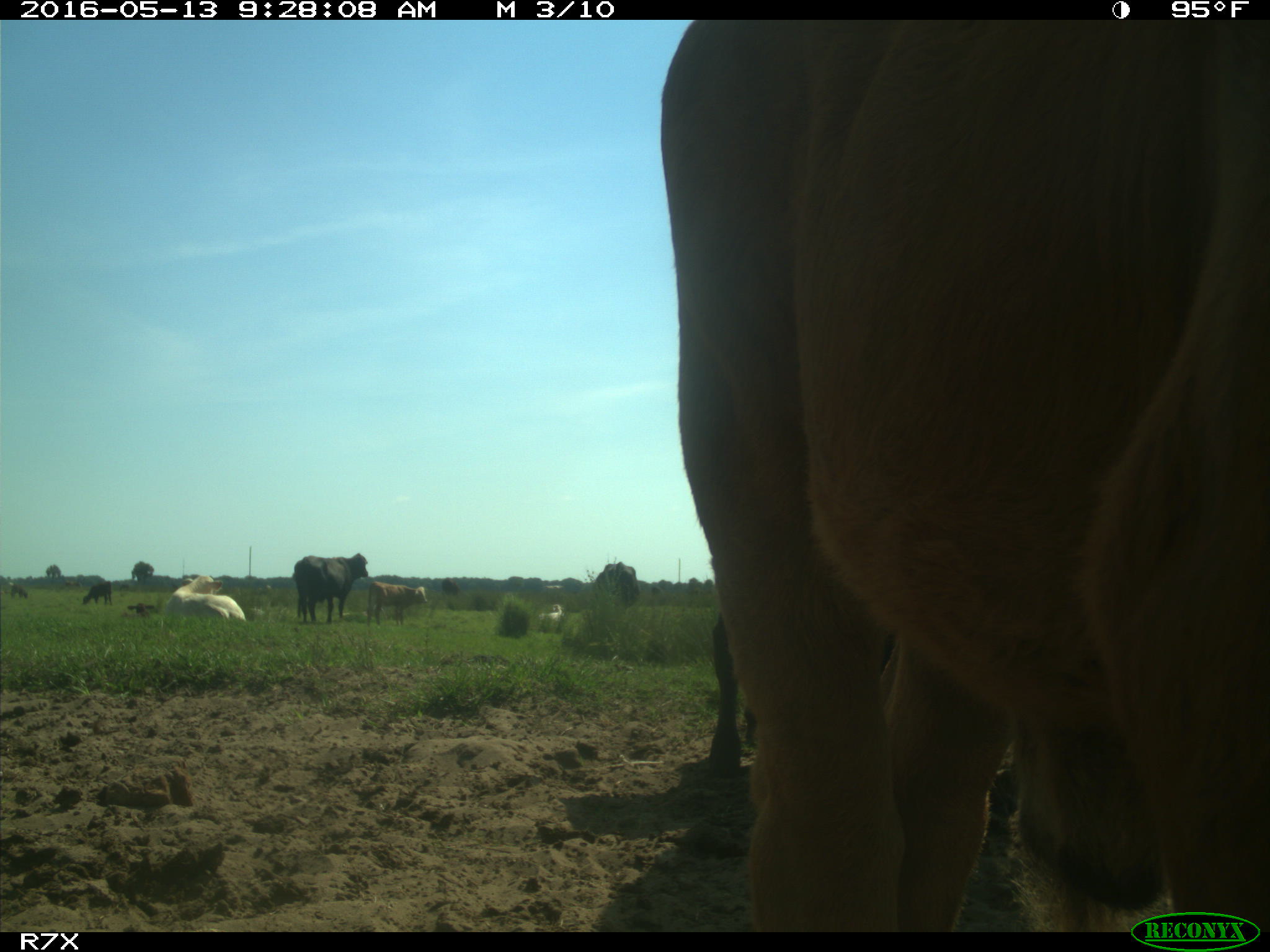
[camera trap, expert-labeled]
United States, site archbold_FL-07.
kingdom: Animalia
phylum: Chordata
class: Mammalia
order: Artiodactyla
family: Bovidae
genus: Bos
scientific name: Bos taurus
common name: domestic cow